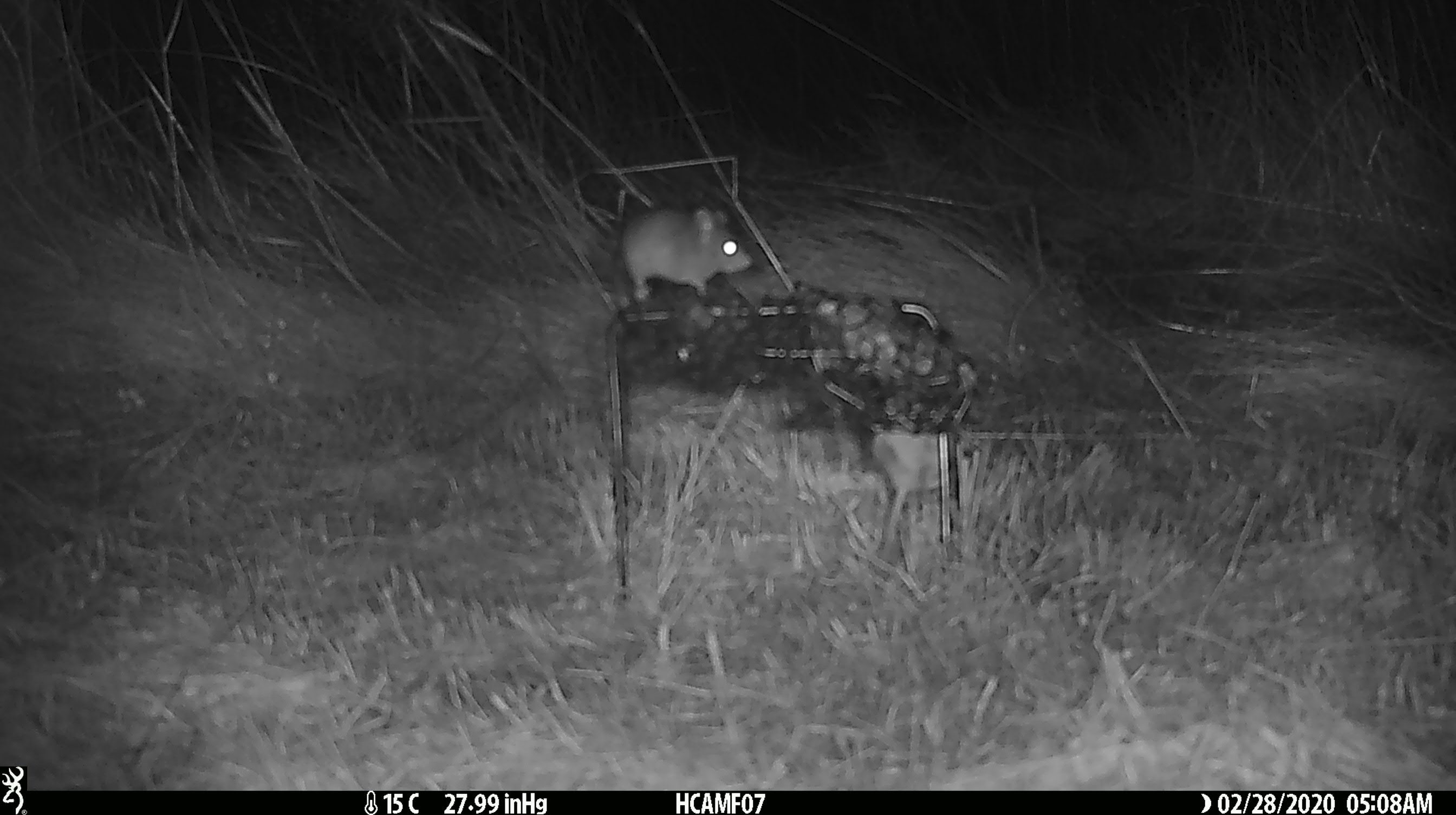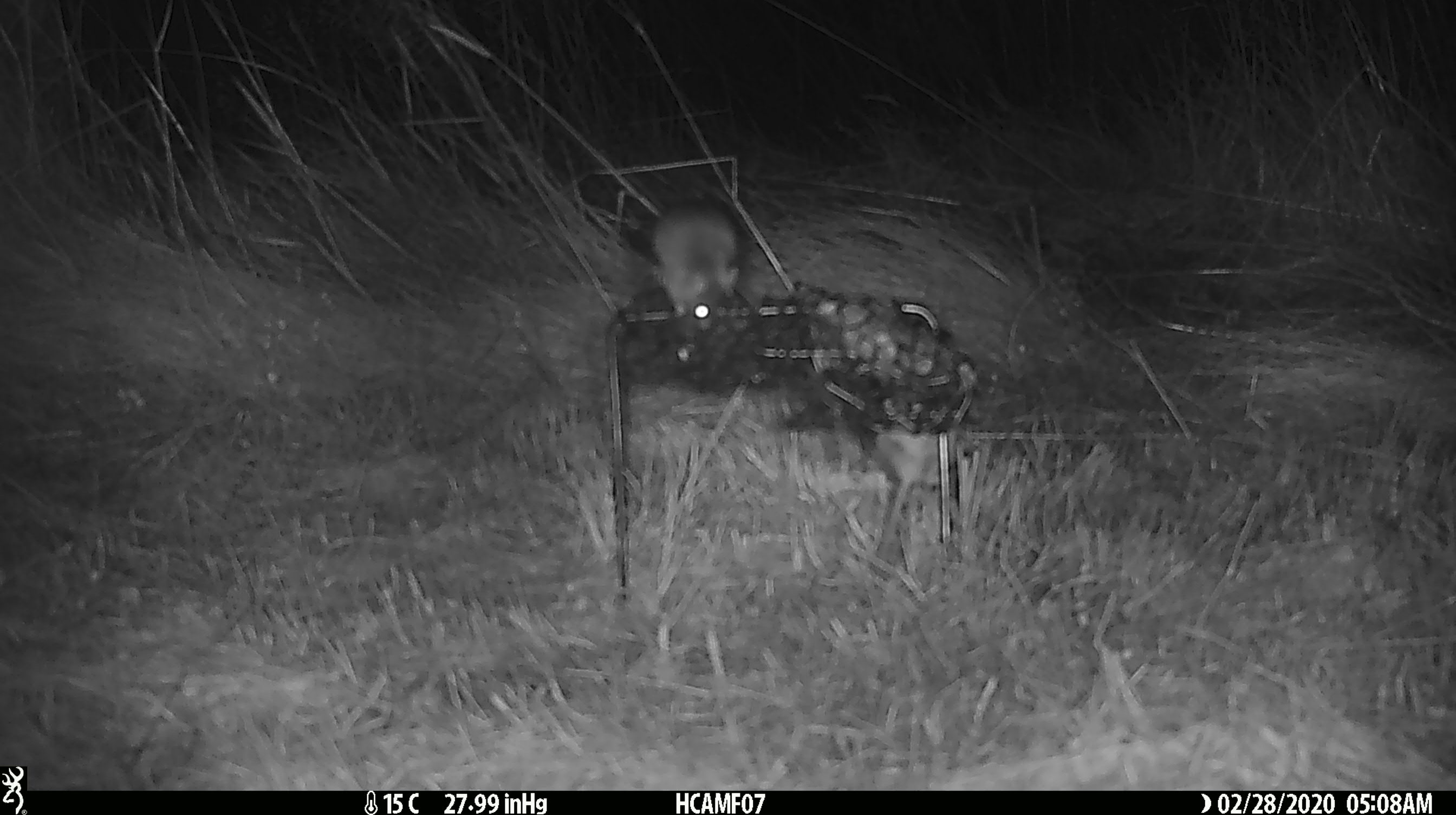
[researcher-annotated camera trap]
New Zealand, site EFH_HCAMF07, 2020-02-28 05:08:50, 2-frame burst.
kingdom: Animalia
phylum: Chordata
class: Mammalia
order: Rodentia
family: Muridae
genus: Mus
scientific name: Mus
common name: mouse